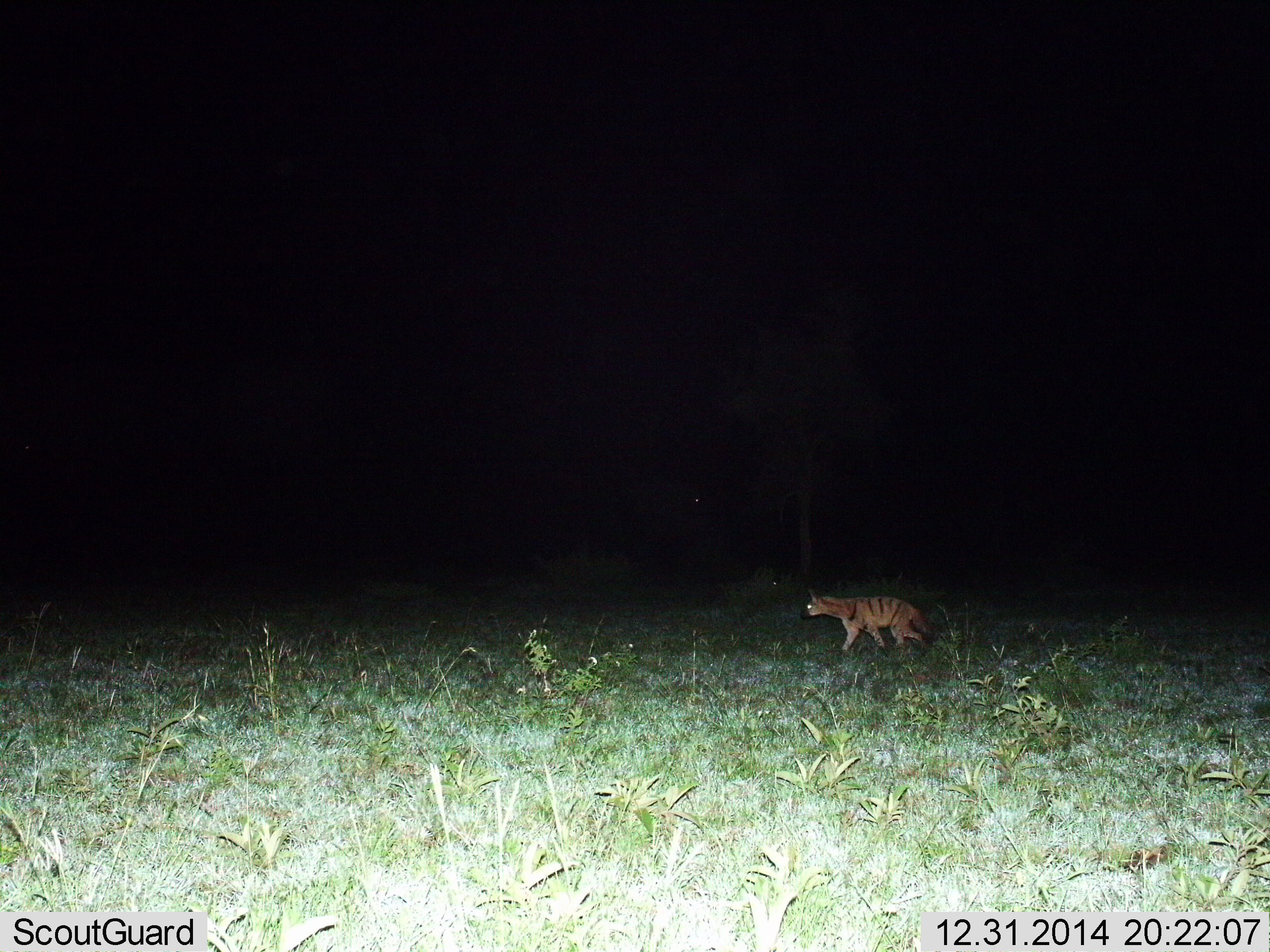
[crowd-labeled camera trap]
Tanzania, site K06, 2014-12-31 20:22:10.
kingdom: Animalia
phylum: Chordata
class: Mammalia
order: Carnivora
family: Hyaenidae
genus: Proteles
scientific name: Proteles cristatus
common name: aardwolf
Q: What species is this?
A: Aardwolf (Proteles cristatus).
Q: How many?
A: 1.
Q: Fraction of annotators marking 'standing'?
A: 0%.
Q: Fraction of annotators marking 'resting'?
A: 0%.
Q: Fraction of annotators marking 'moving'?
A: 100%.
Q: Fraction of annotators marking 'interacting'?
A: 0%.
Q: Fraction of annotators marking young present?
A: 0%.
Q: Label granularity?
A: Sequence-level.